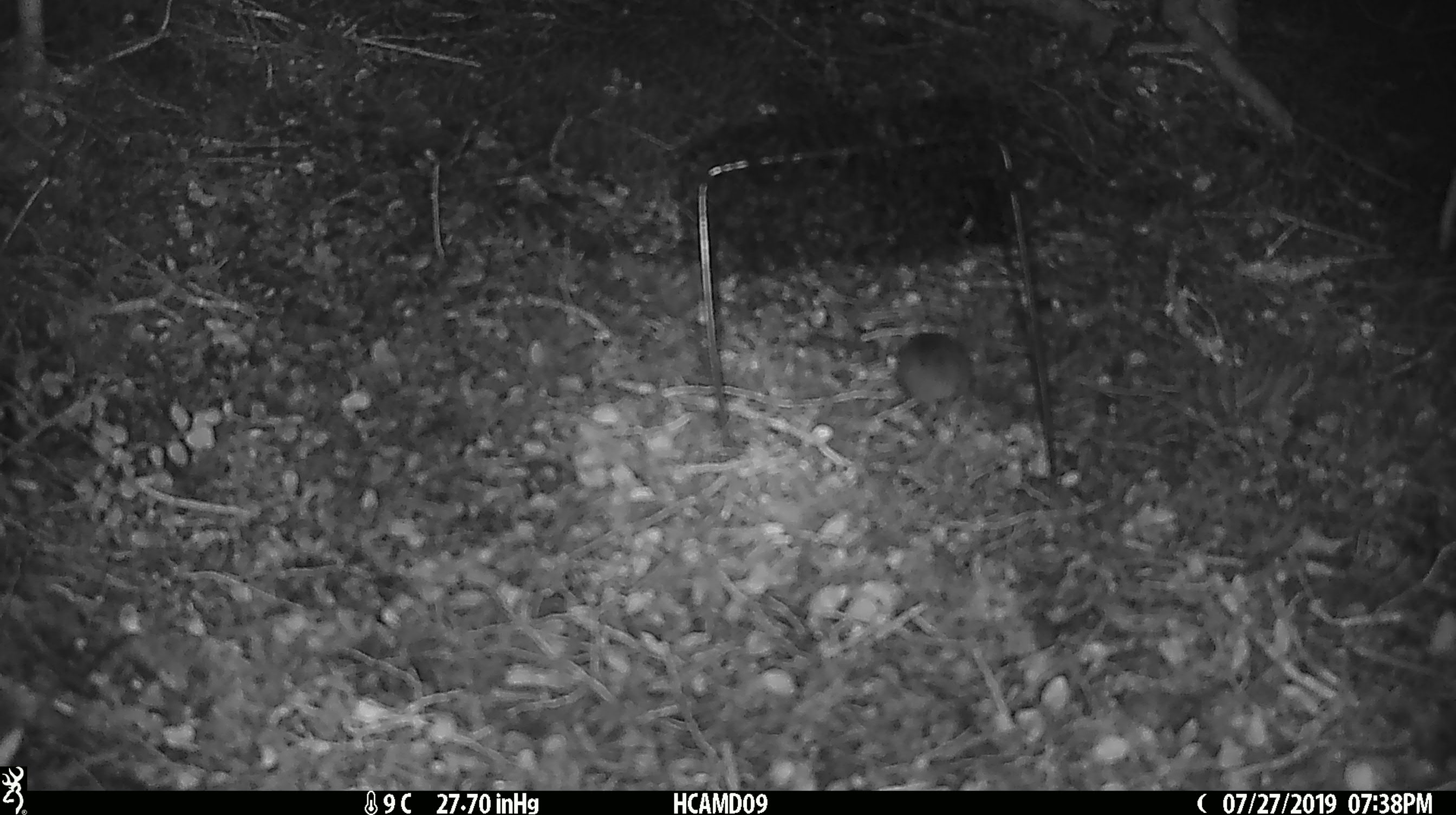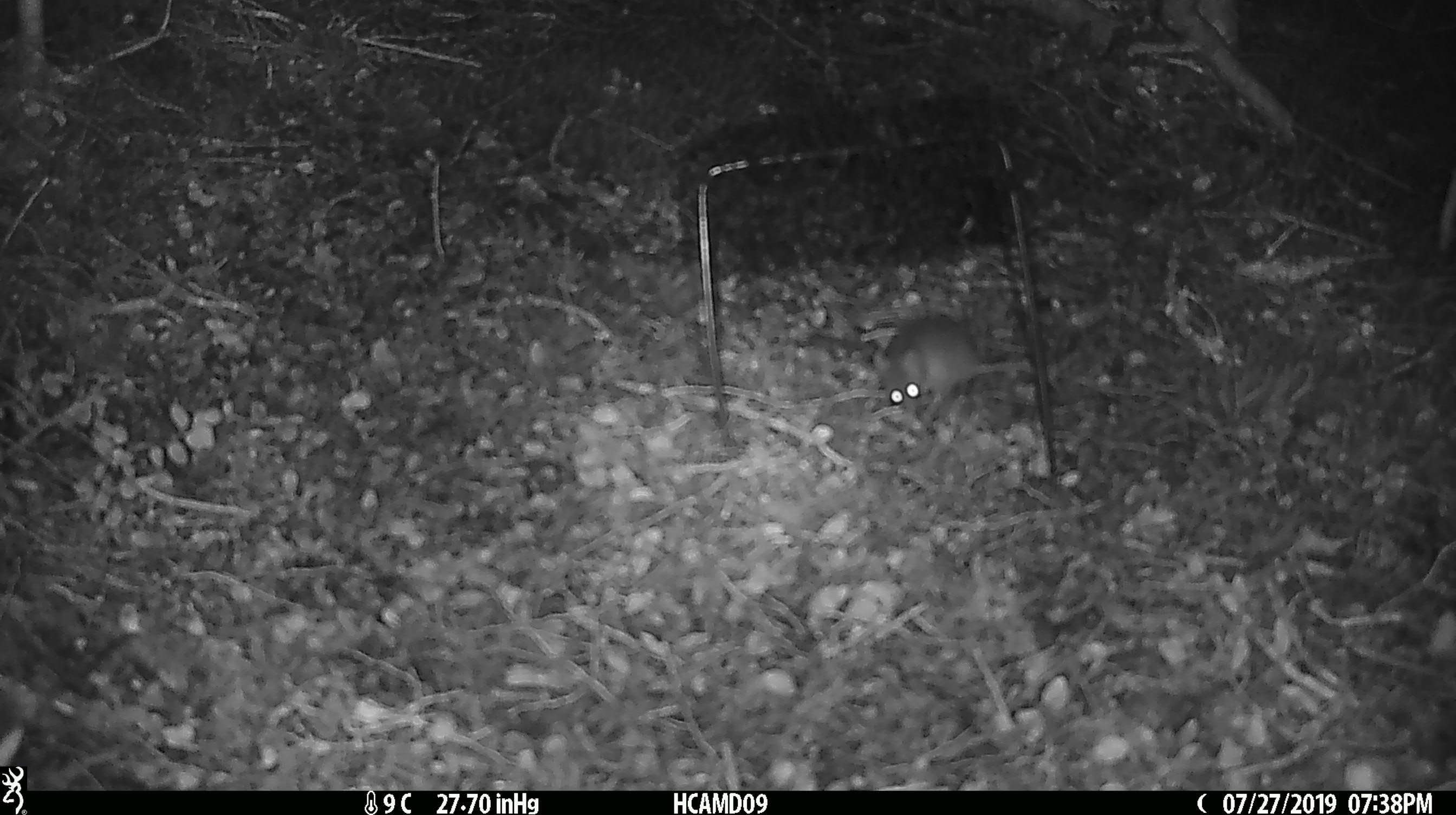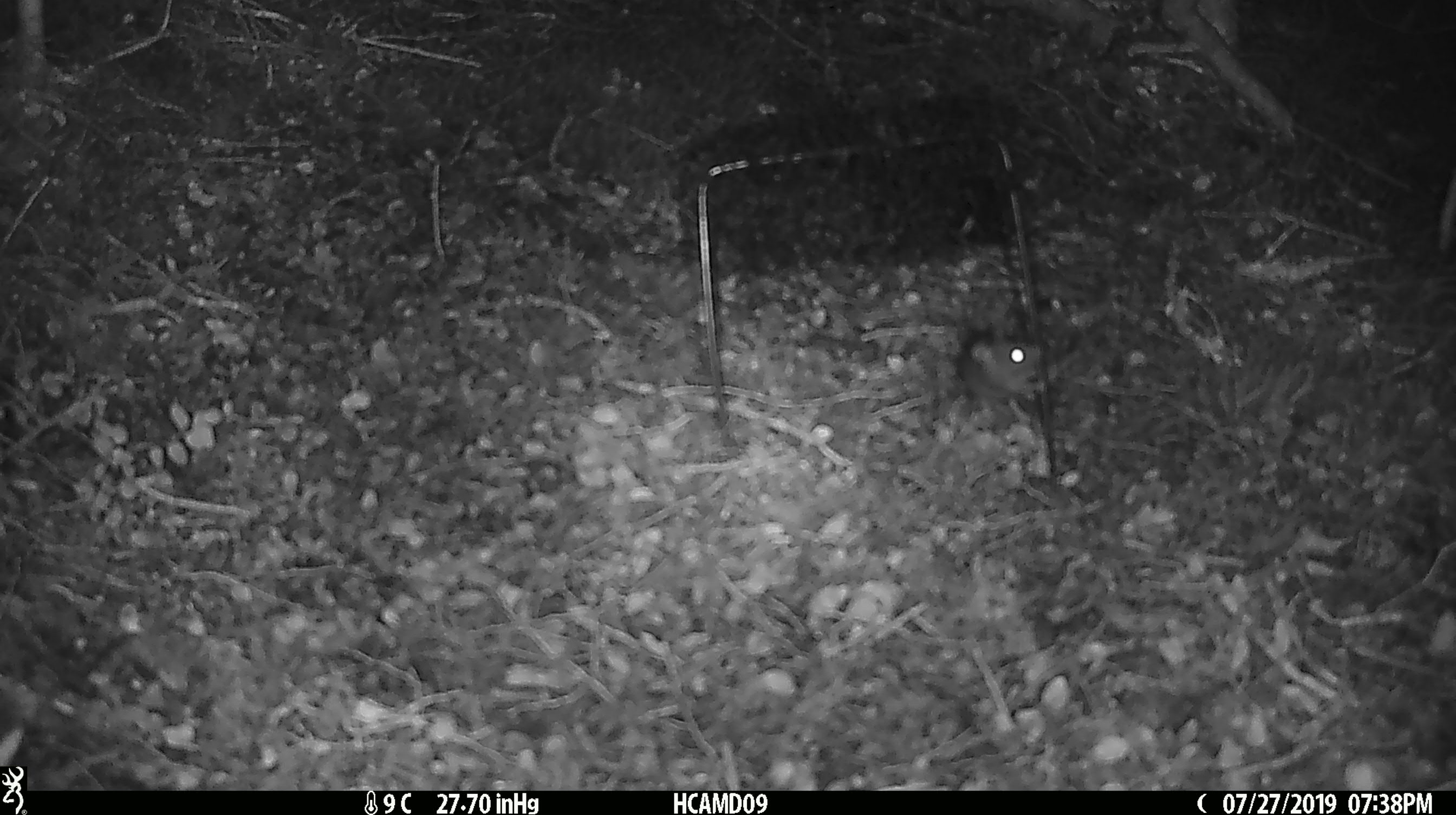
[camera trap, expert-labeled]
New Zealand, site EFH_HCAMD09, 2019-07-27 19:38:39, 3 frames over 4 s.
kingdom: Animalia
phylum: Chordata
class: Mammalia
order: Rodentia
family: Muridae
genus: Mus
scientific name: Mus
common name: mouse